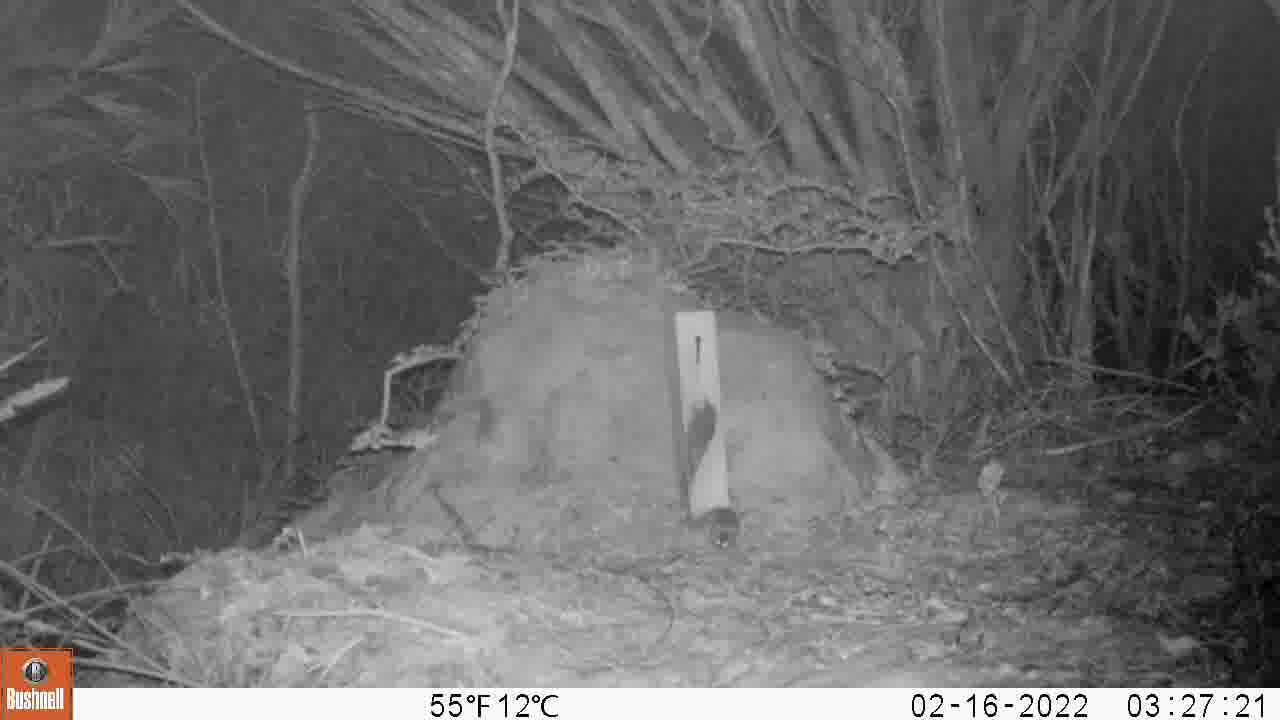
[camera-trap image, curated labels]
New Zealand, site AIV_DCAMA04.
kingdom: Animalia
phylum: Chordata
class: Mammalia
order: Rodentia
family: Muridae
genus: Mus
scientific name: Mus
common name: mouse